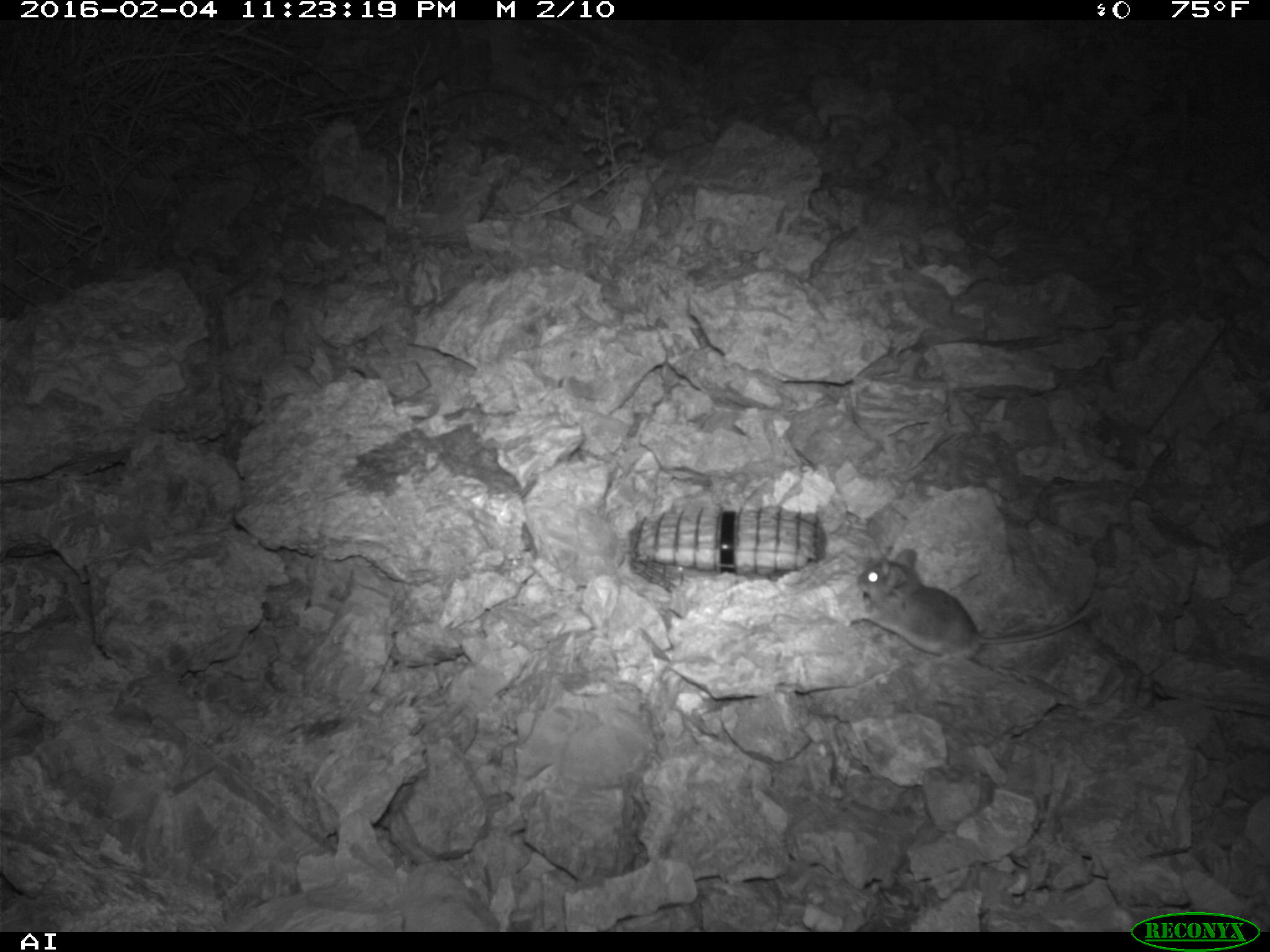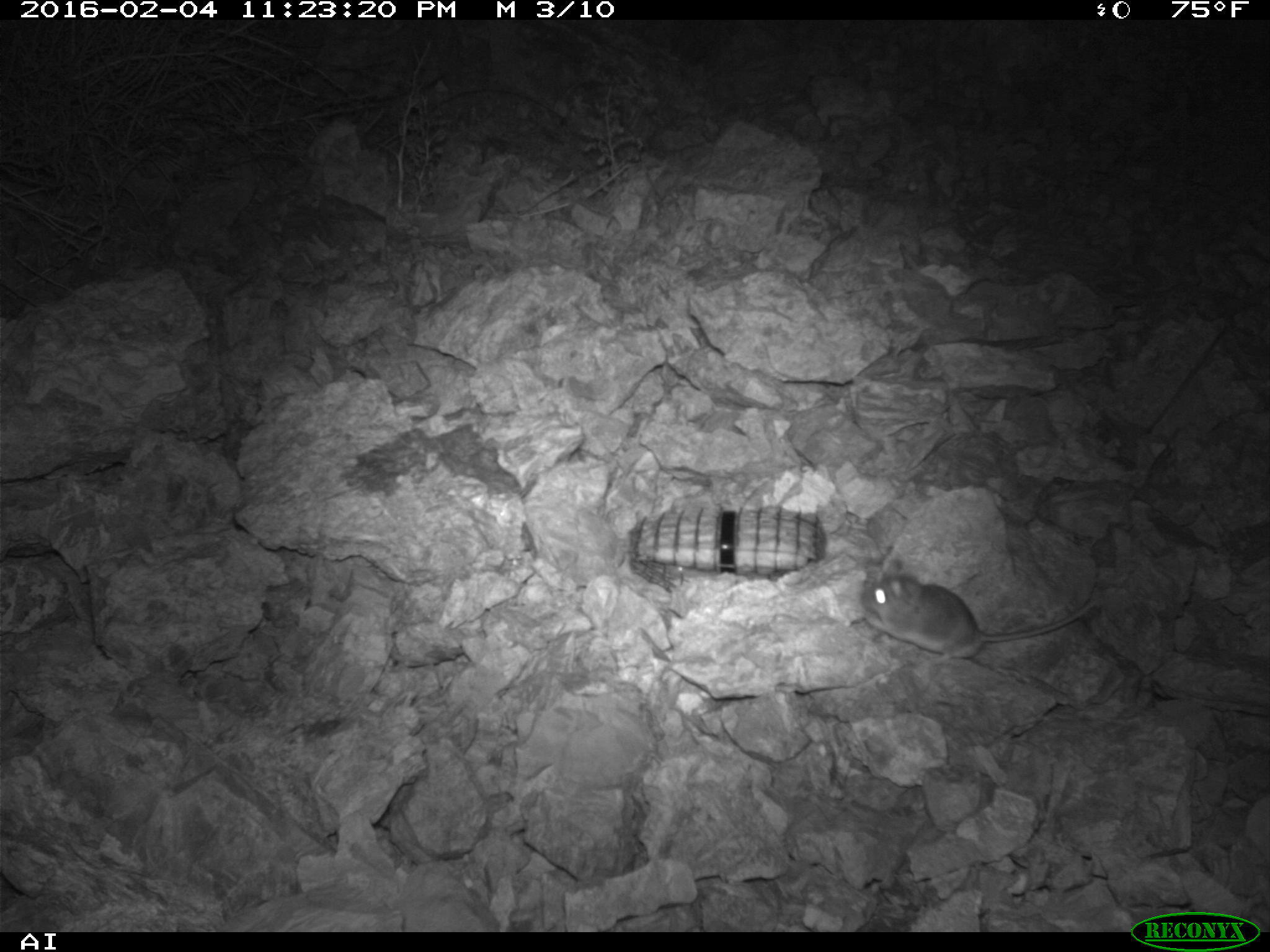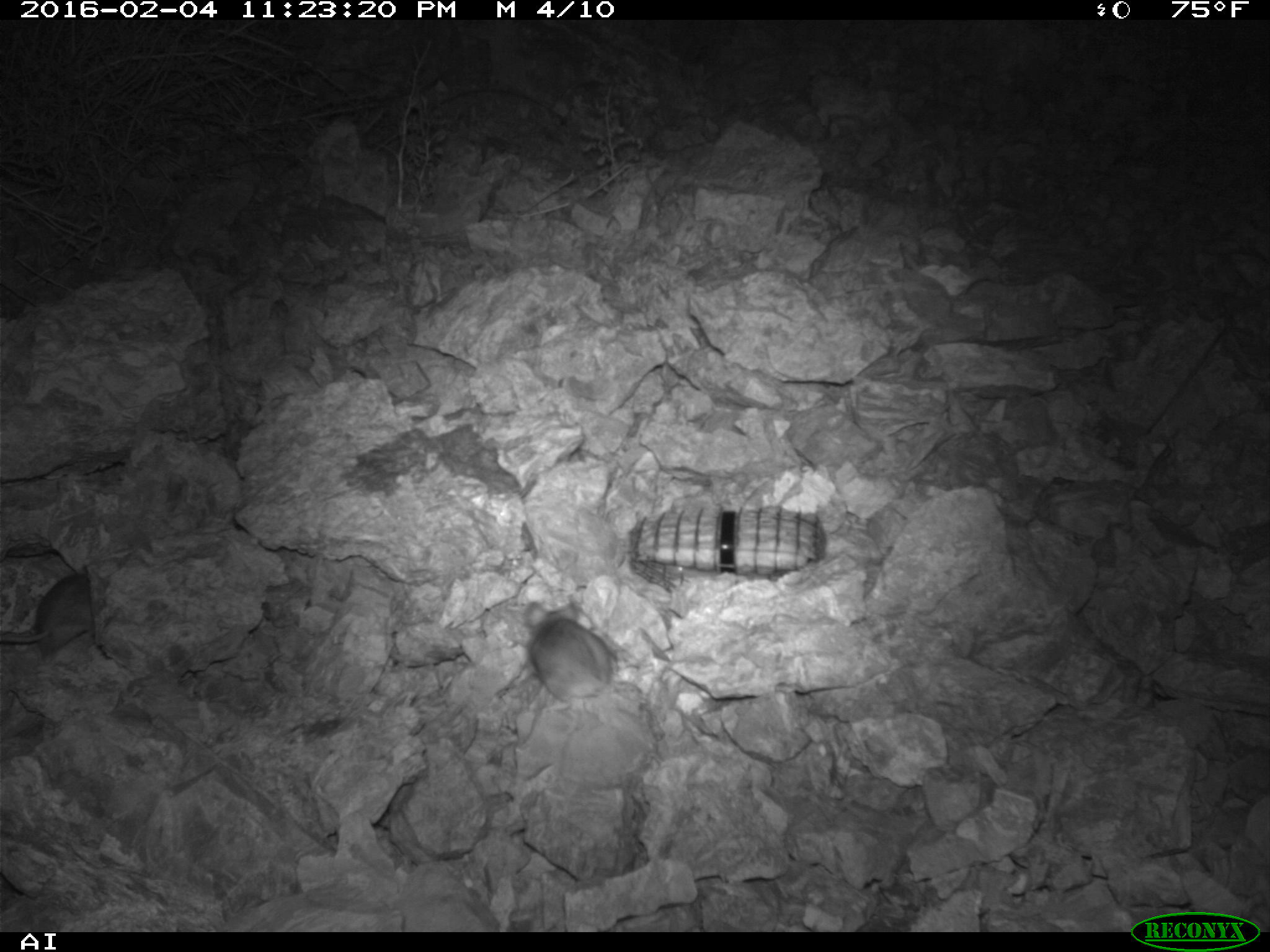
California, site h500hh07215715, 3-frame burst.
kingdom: Animalia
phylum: Chordata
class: Mammalia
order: Rodentia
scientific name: Rodentia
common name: rodent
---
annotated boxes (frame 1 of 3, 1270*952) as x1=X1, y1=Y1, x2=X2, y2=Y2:
rodent: x1=856, y1=549, x2=1093, y2=666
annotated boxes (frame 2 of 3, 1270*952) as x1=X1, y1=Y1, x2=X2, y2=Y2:
rodent: x1=860, y1=558, x2=1091, y2=663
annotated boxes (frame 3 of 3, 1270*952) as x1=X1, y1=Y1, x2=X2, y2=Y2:
rodent: x1=498, y1=601, x2=616, y2=701; x1=0, y1=568, x2=97, y2=663